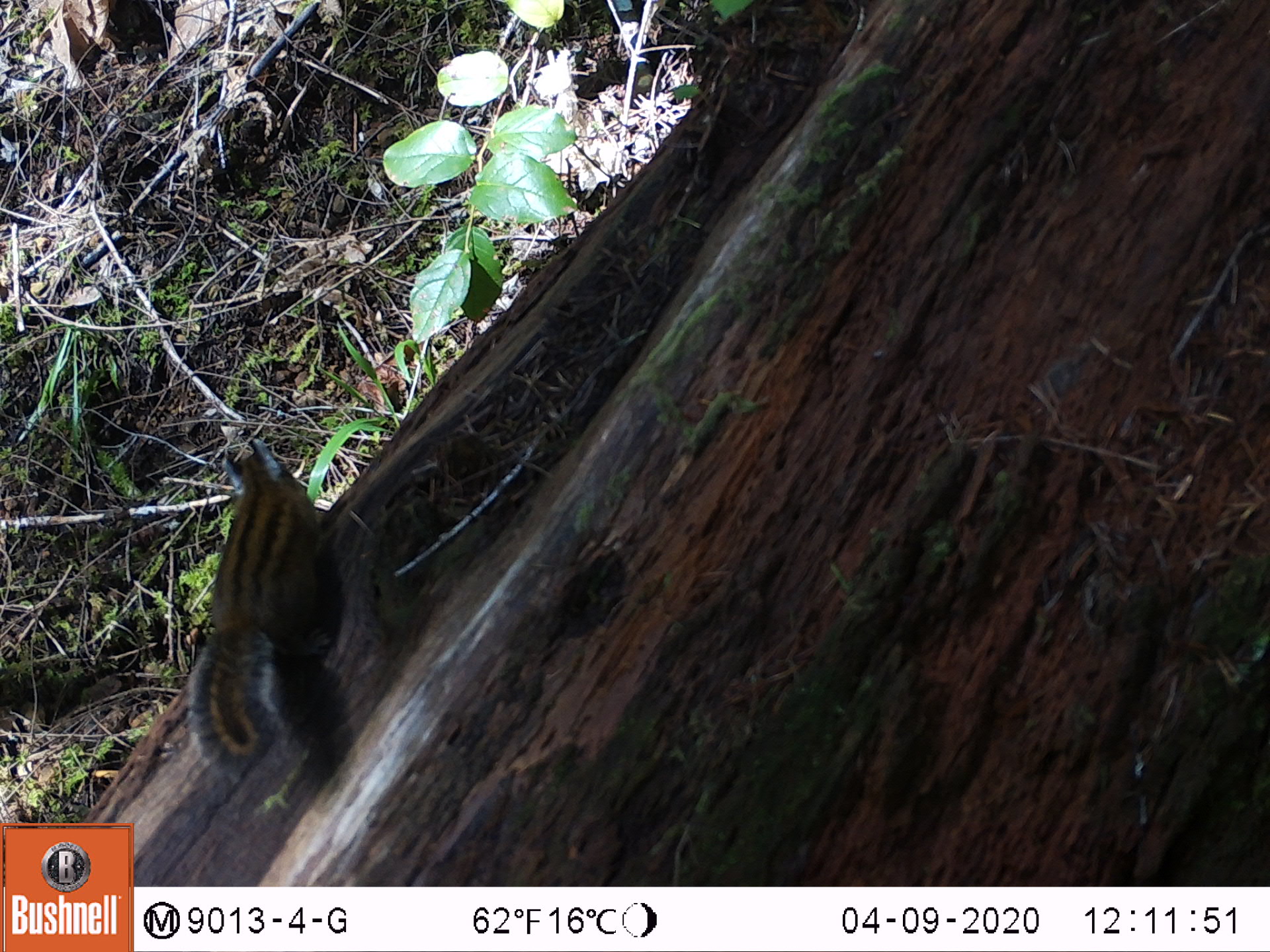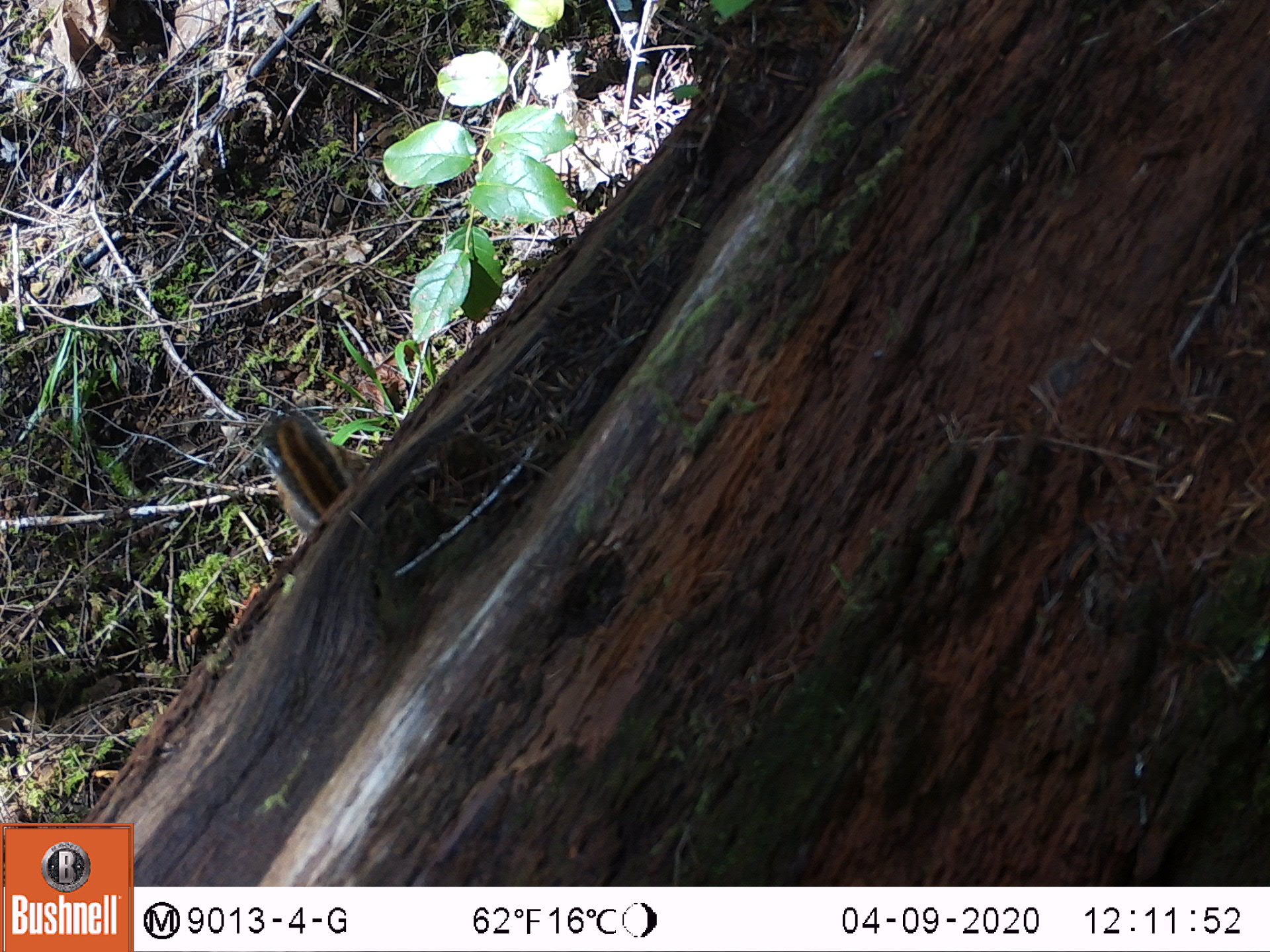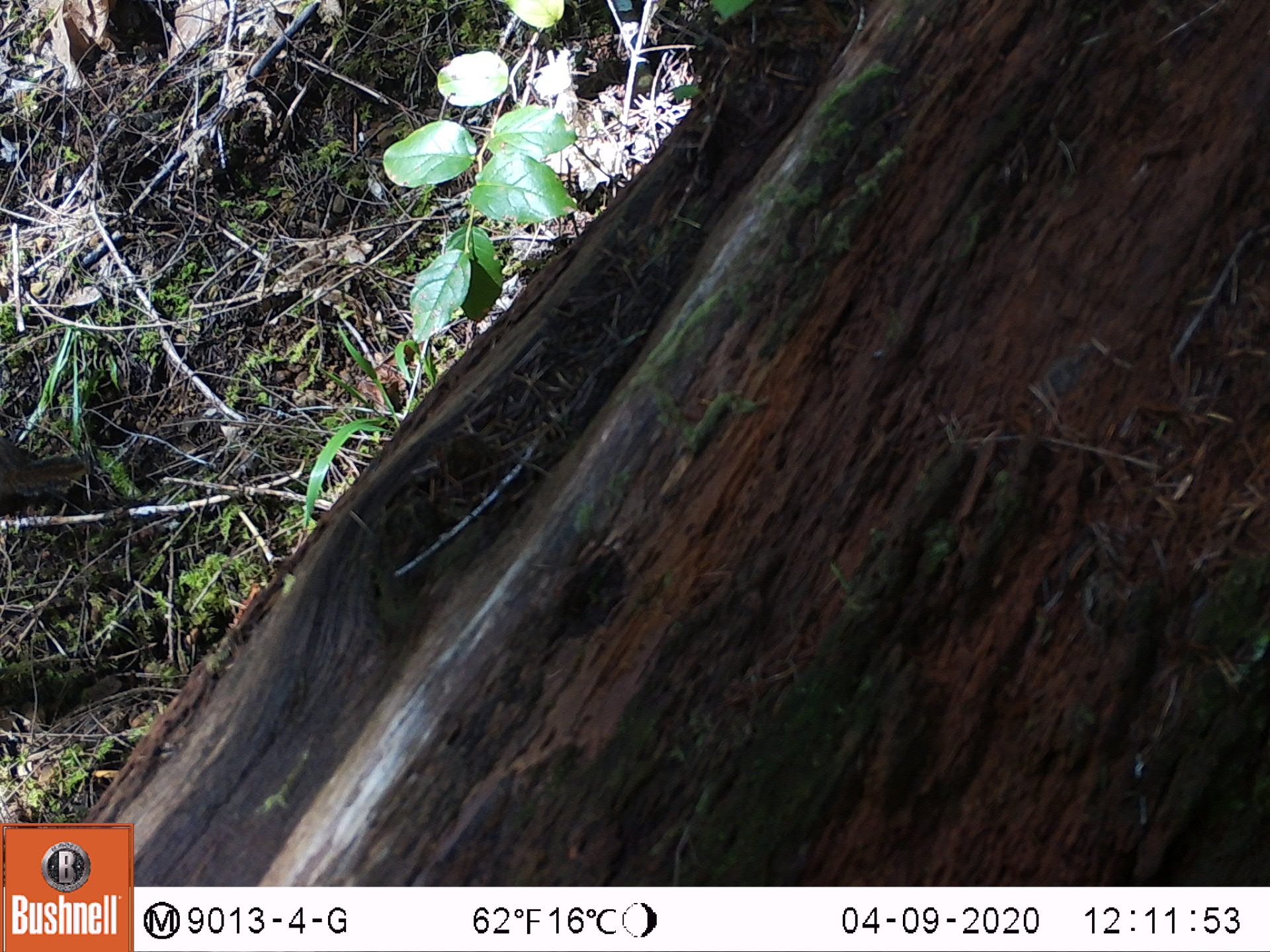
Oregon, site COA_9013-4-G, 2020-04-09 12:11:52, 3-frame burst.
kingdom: Animalia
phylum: Chordata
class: Mammalia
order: Rodentia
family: Sciuridae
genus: Neotamias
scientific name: Neotamias townsendii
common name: townsend's chipmunk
Townsend's chipmunk (Neotamias townsendii).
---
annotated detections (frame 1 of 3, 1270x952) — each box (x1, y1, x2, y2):
townsend's chipmunk: (174, 430, 341, 787)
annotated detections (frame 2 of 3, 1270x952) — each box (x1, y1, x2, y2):
townsend's chipmunk: (255, 410, 369, 534)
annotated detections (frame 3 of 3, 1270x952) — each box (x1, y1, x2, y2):
townsend's chipmunk: (3, 437, 96, 513)